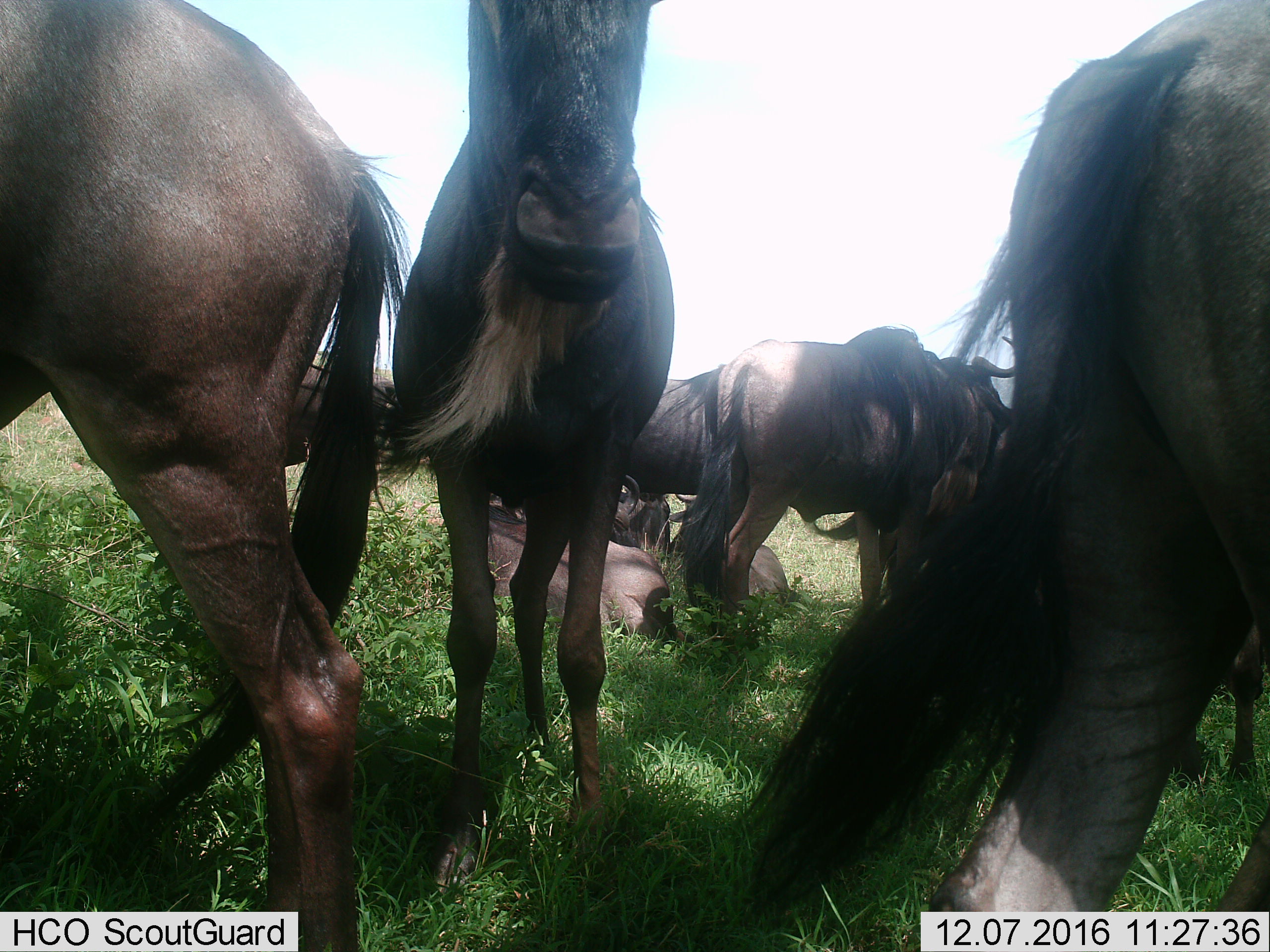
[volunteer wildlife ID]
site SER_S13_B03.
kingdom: Animalia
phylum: Chordata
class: Mammalia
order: Artiodactyla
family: Bovidae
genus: Connochaetes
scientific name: Connochaetes taurinus taurinus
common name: blue wildebeest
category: wildebeestblue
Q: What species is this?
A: Wildebeestblue (blue wildebeest) (Connochaetes taurinus taurinus).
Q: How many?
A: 10.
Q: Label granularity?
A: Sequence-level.